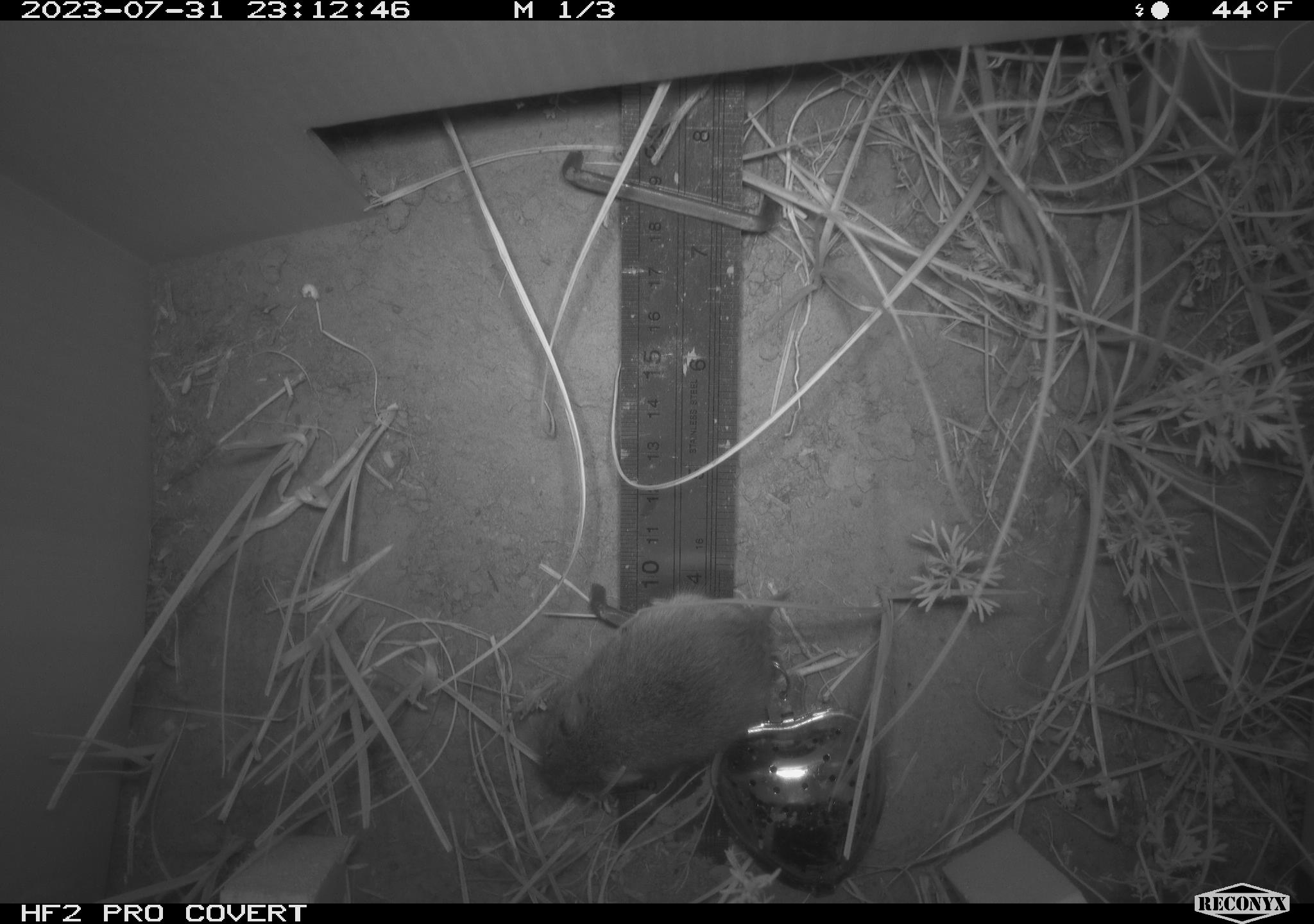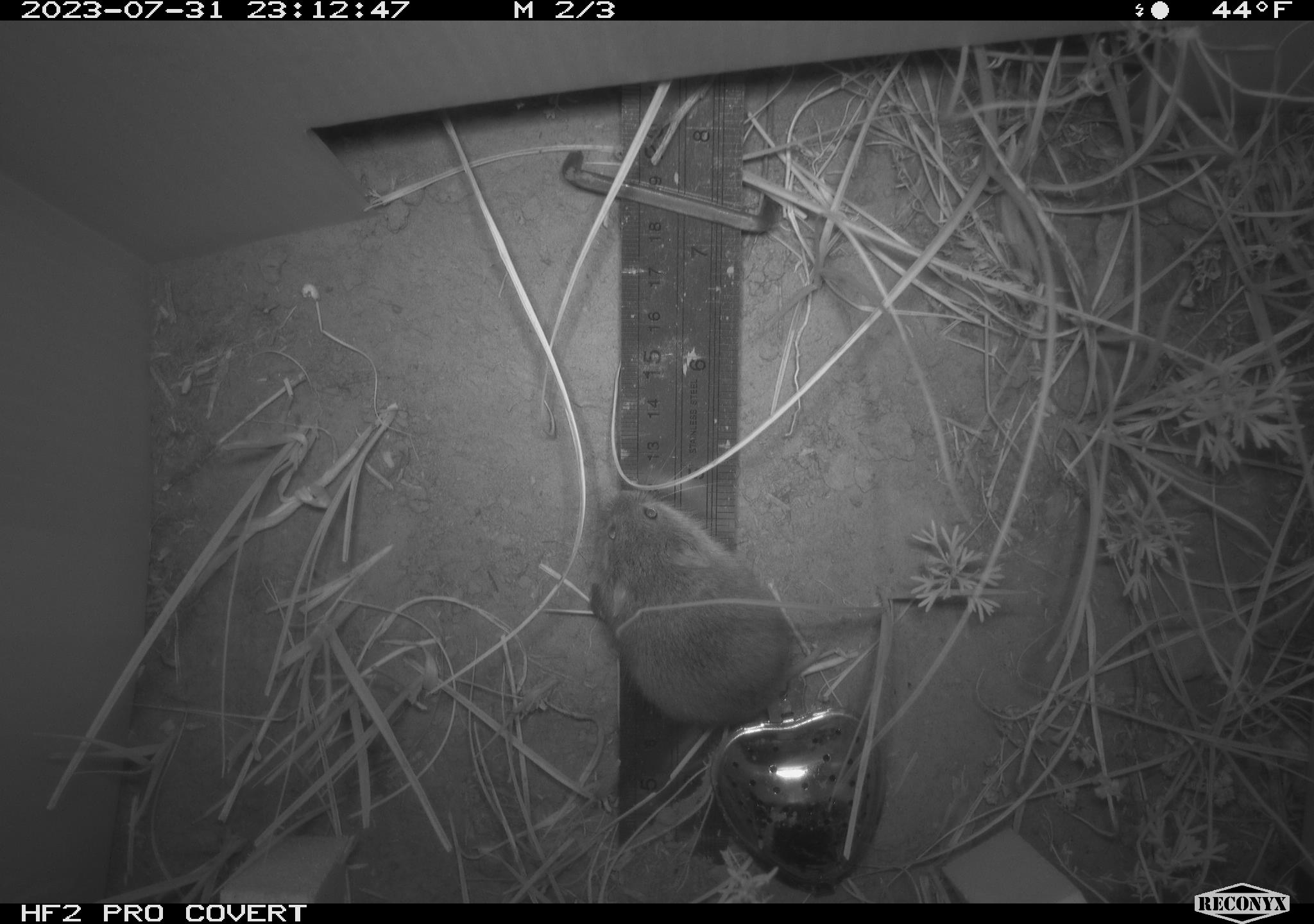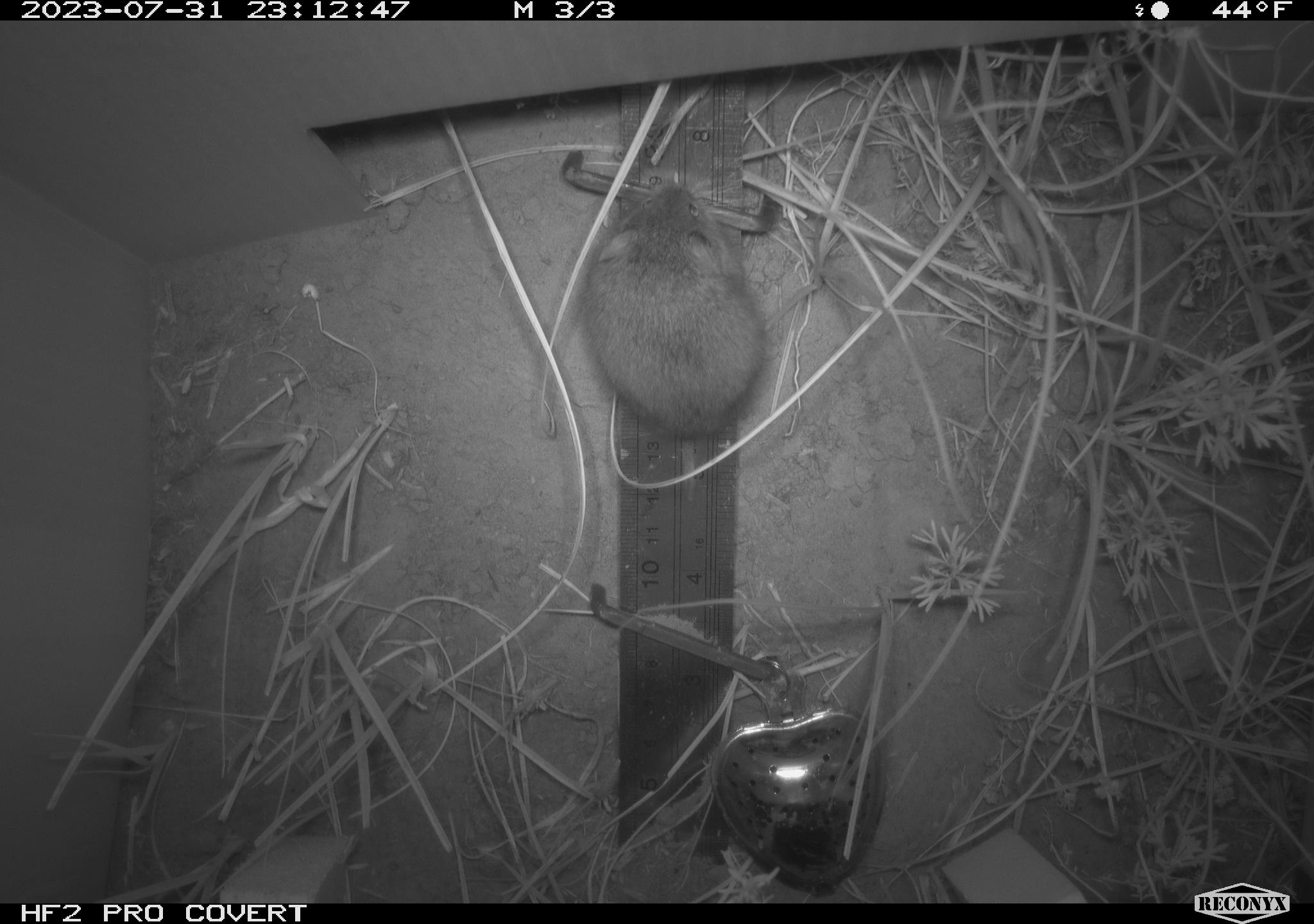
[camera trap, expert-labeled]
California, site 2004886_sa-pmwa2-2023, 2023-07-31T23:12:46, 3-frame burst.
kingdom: Animalia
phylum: Chordata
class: Mammalia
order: Rodentia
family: Cricetidae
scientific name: Cricetidae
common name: hamsters, voles, lemmings, and allies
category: cricetidae family